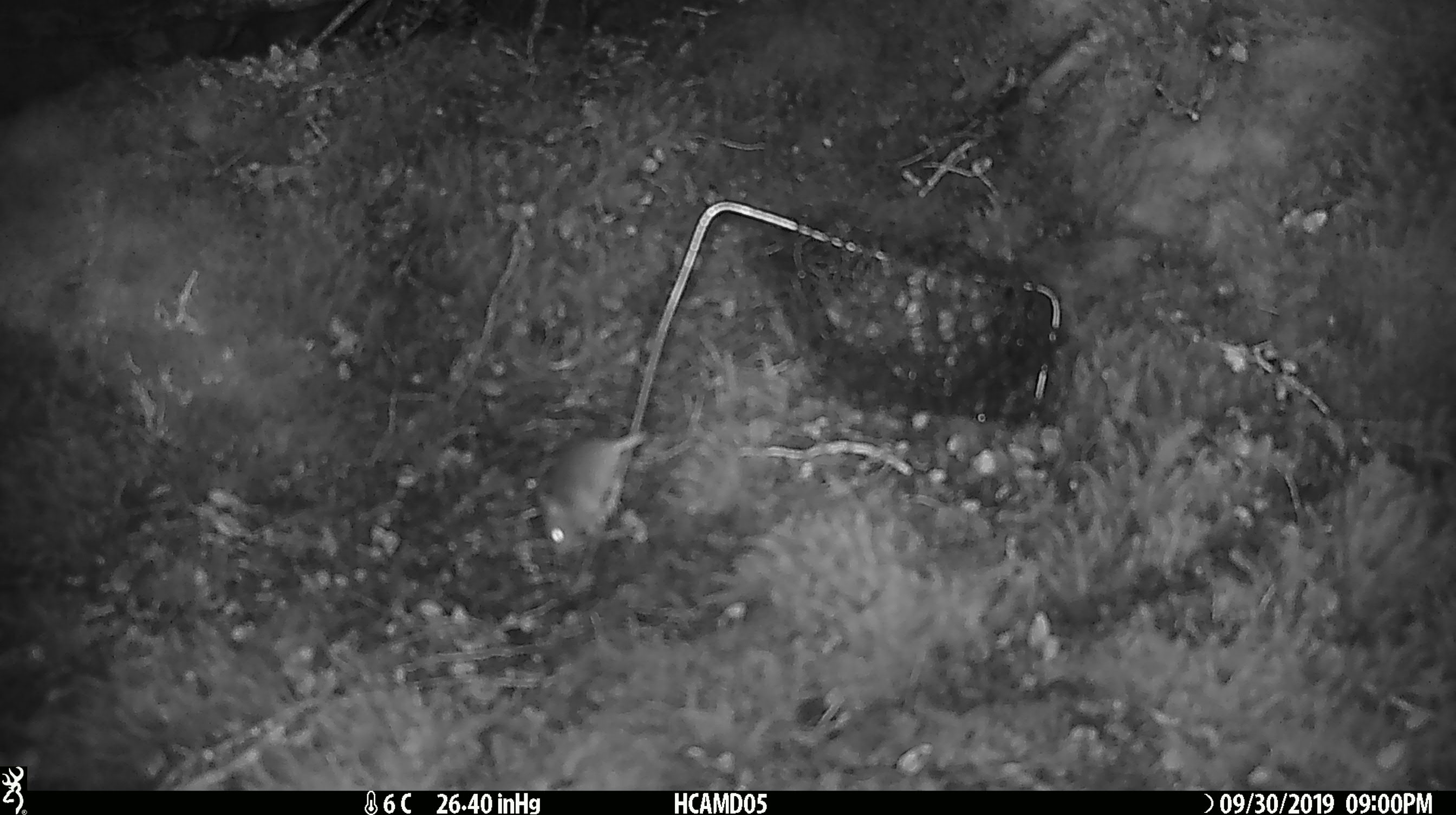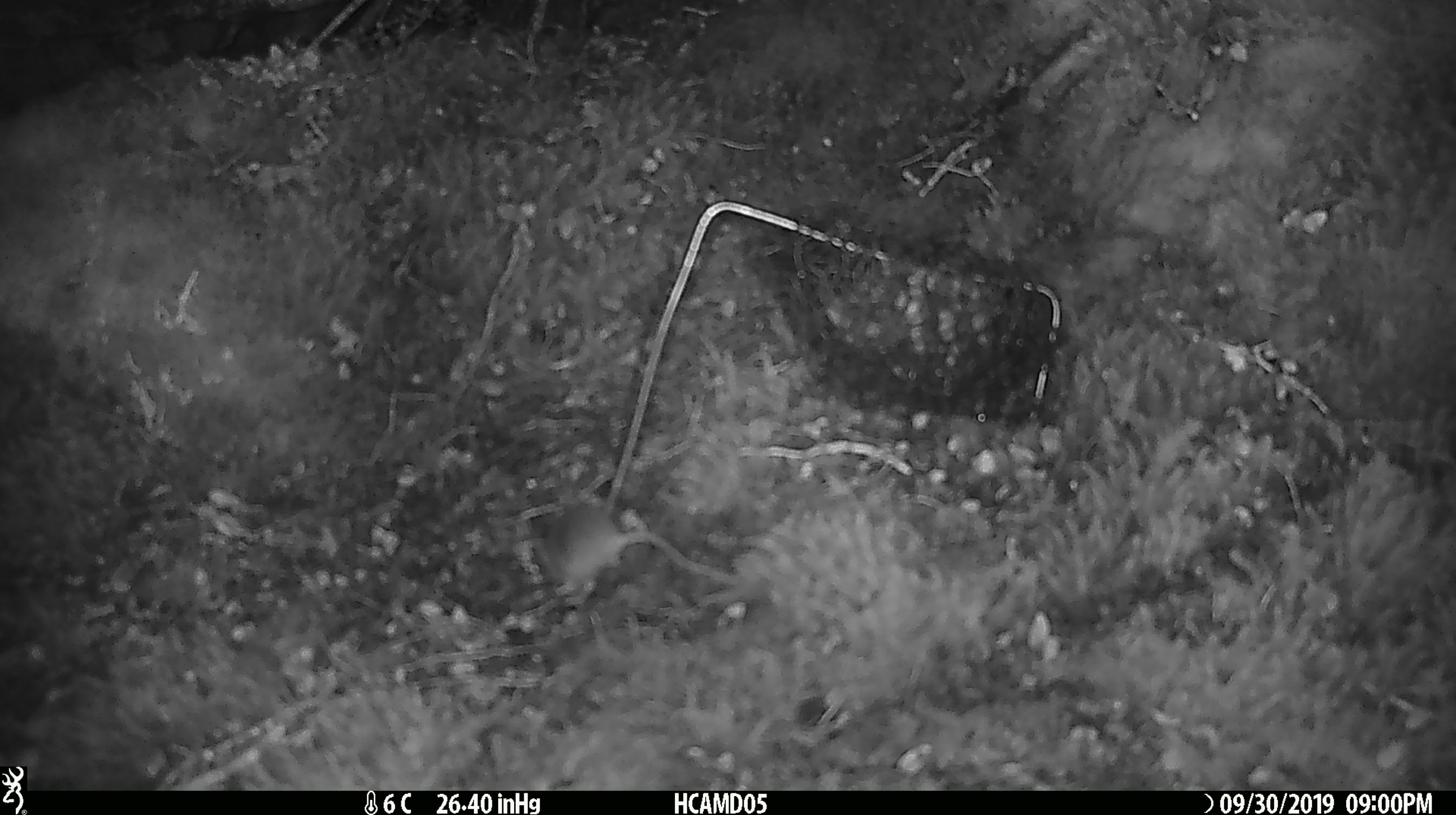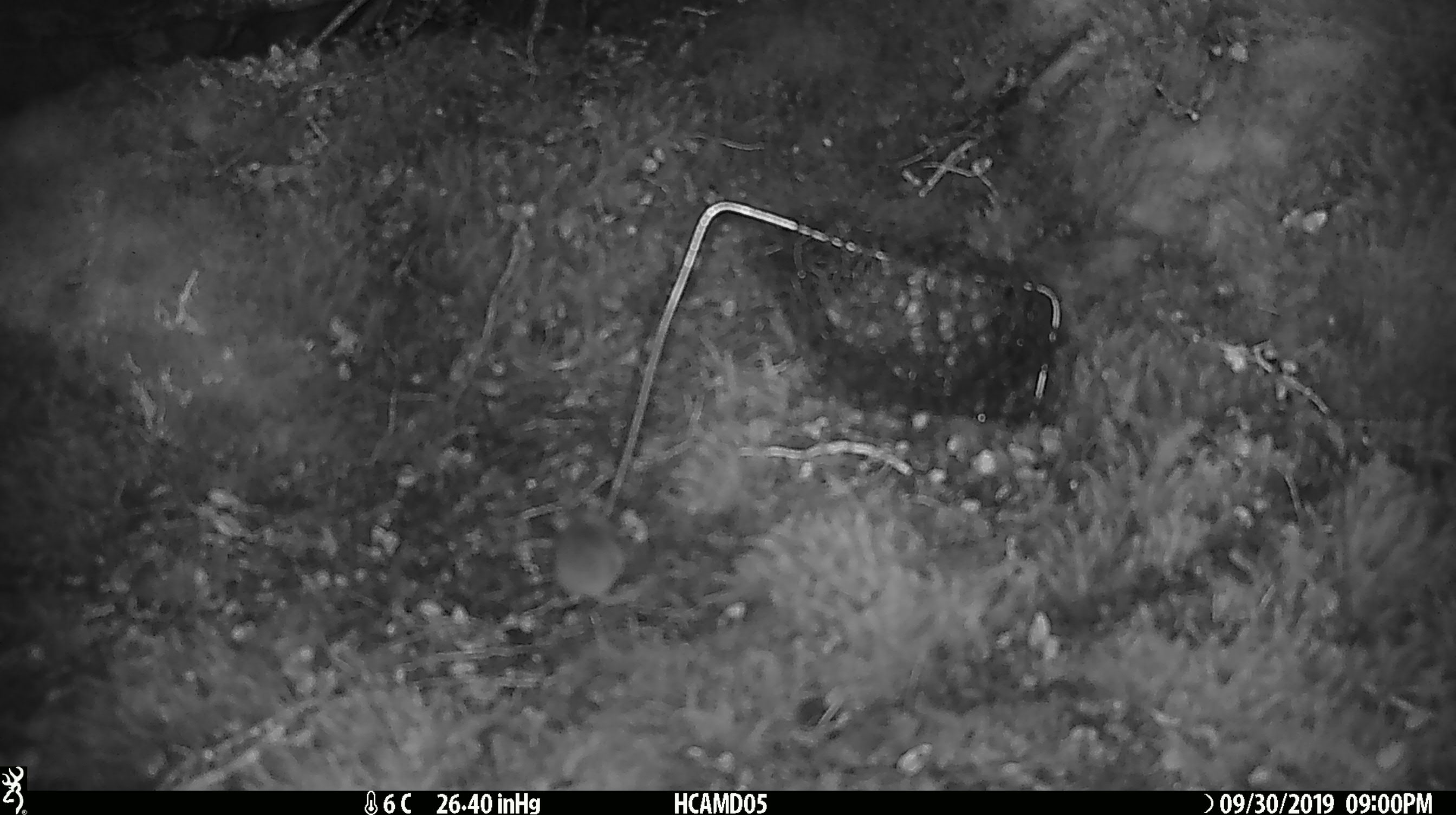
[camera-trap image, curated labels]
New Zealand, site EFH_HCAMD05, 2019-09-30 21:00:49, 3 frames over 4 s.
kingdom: Animalia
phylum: Chordata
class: Mammalia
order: Rodentia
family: Muridae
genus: Mus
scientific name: Mus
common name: mouse